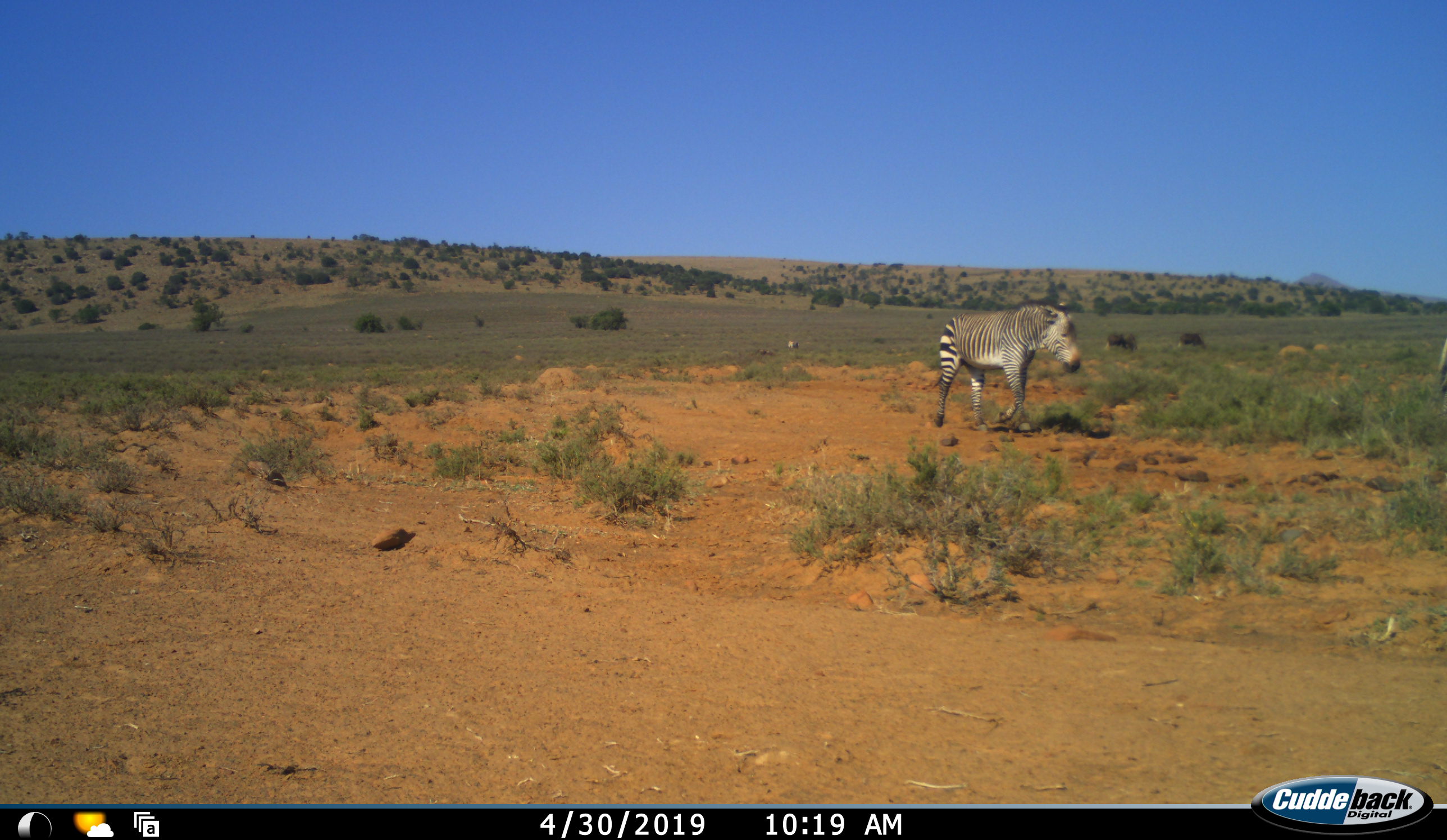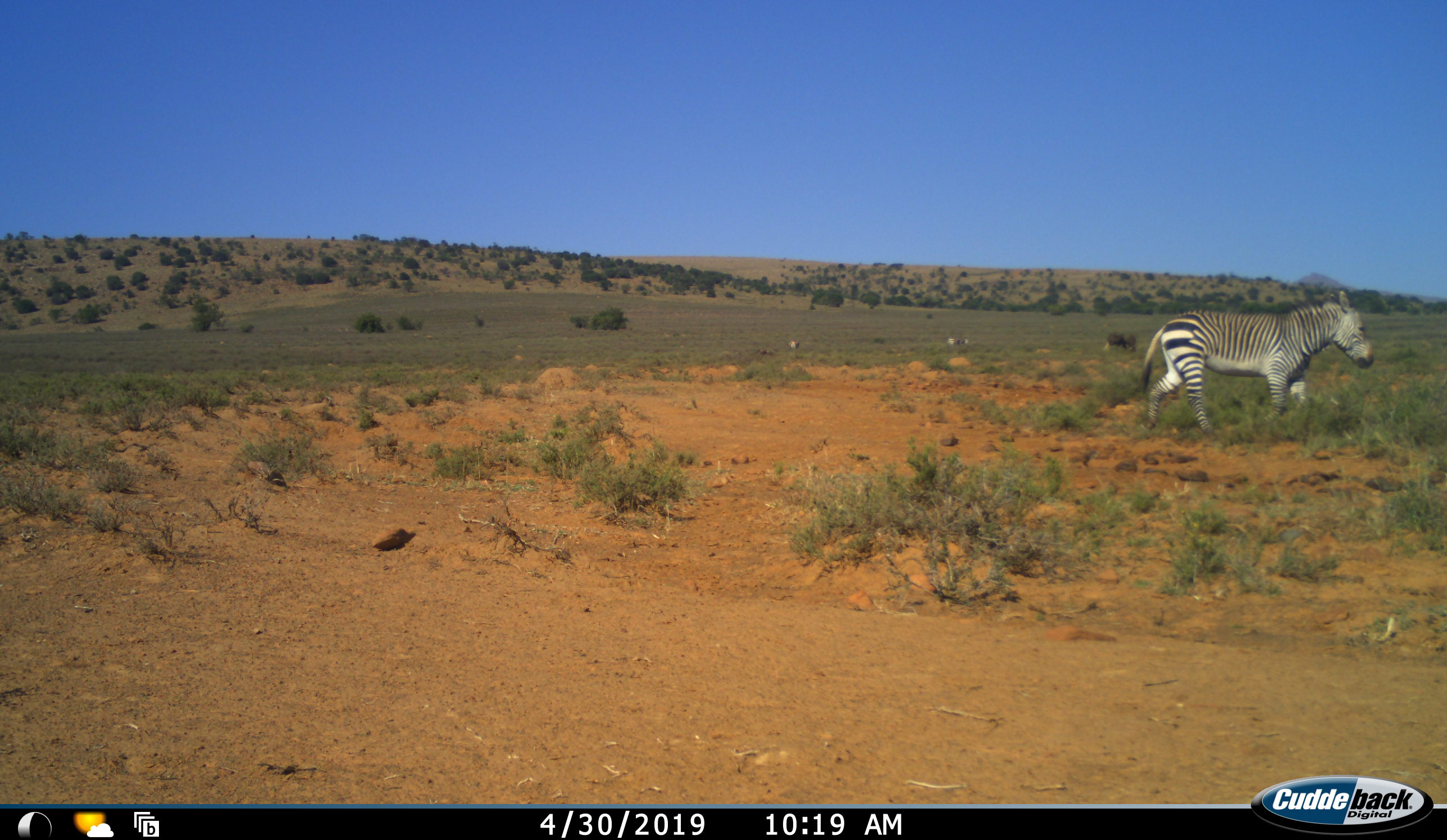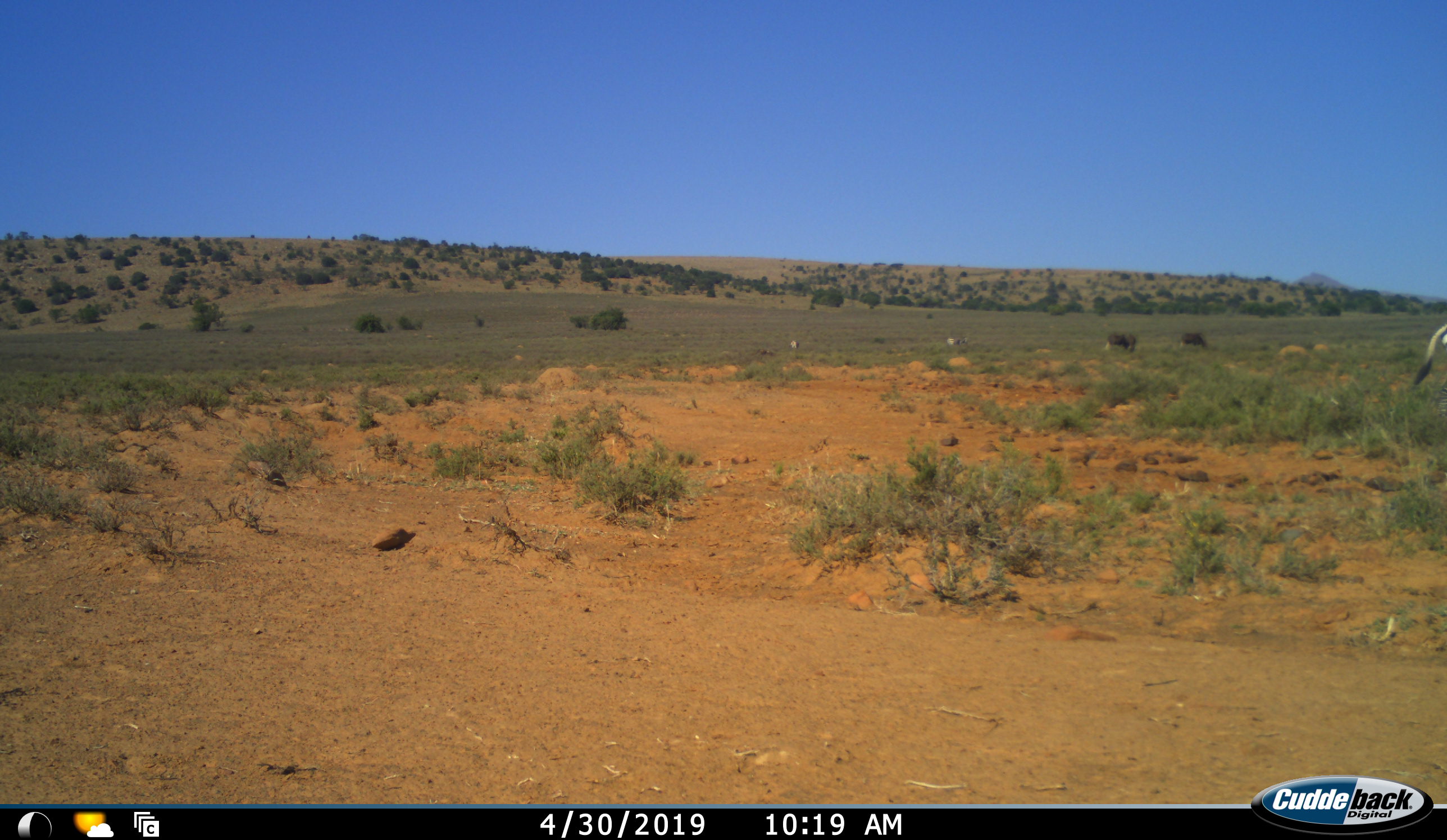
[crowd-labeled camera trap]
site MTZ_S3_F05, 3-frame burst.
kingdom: Animalia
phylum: Chordata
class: Mammalia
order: Perissodactyla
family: Equidae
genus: Equus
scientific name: Equus zebra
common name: mountain zebra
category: zebramountain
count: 2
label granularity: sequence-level